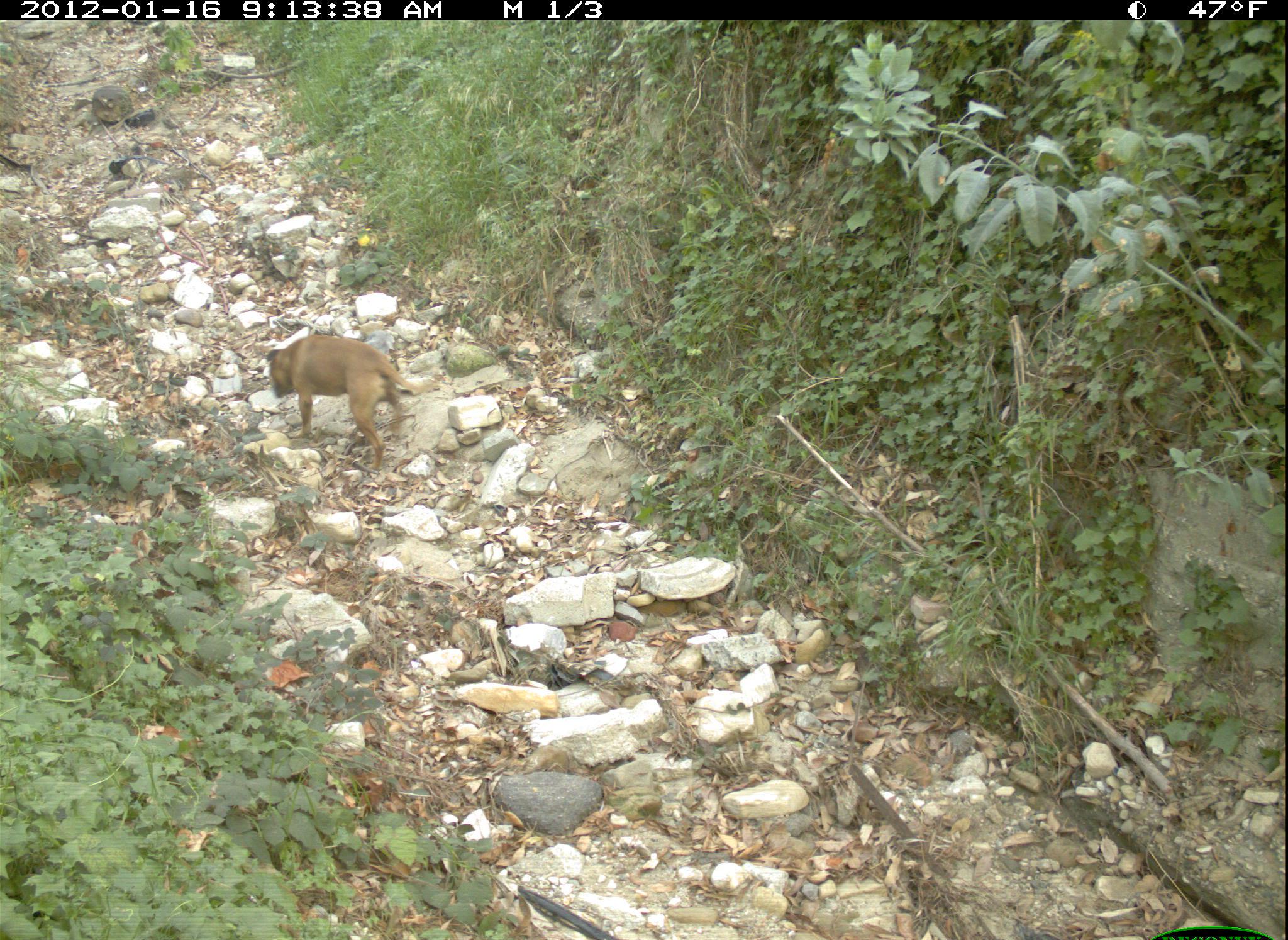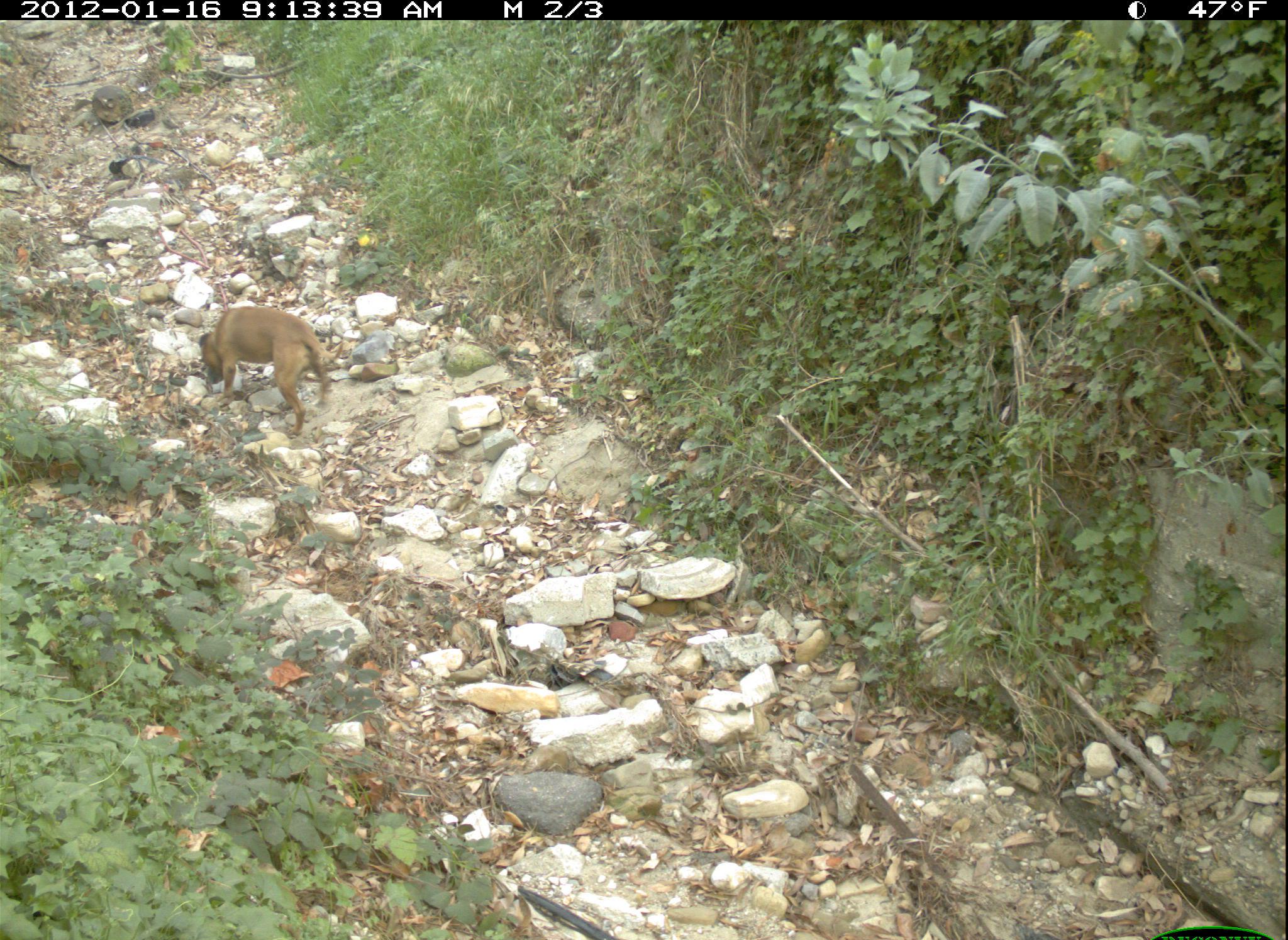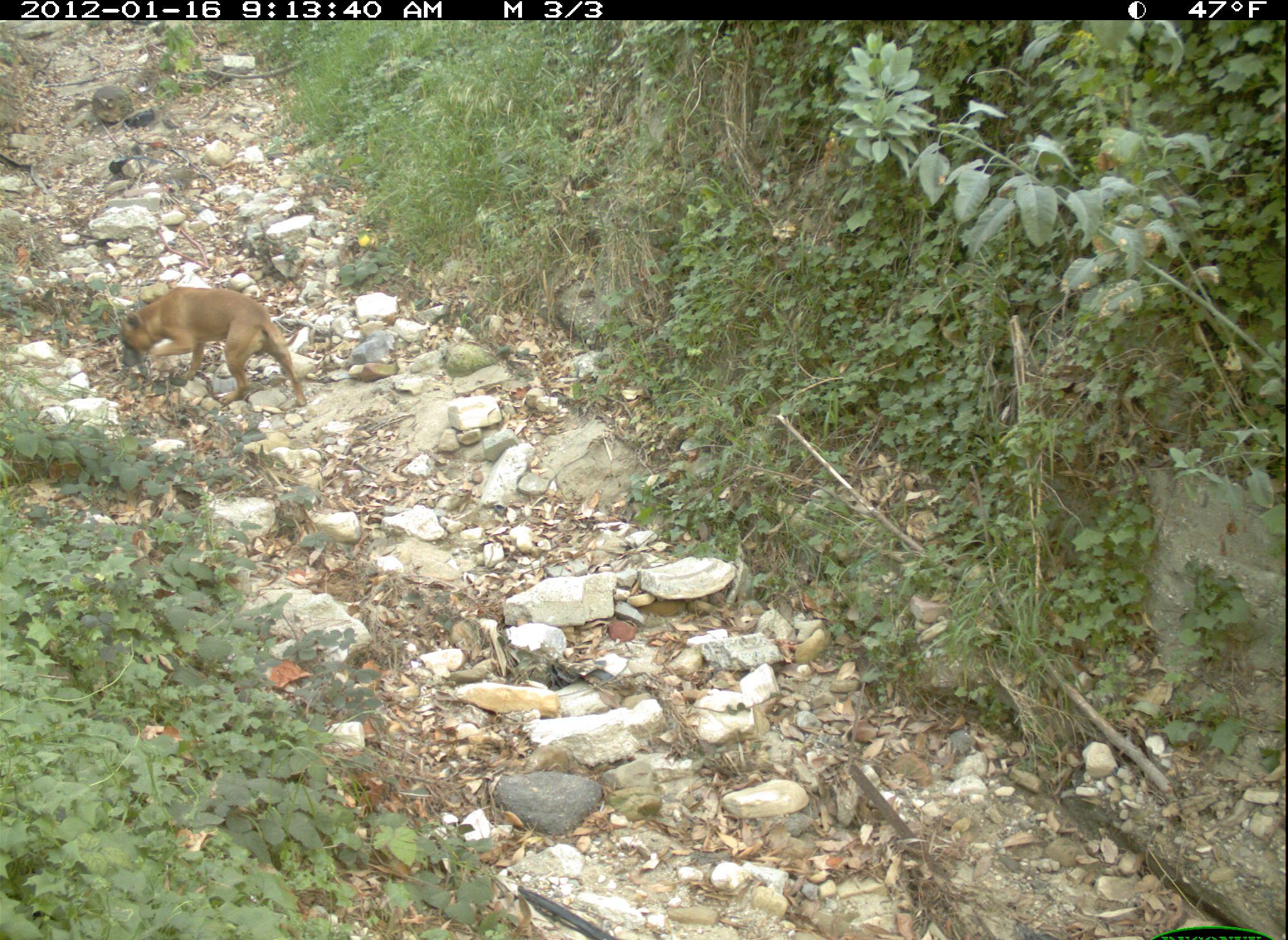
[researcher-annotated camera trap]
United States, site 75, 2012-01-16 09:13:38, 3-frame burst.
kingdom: Animalia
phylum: Chordata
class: Mammalia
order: Carnivora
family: Canidae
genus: Canis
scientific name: Canis familiaris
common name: domestic dog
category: dog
Dog (domestic dog) (Canis familiaris).